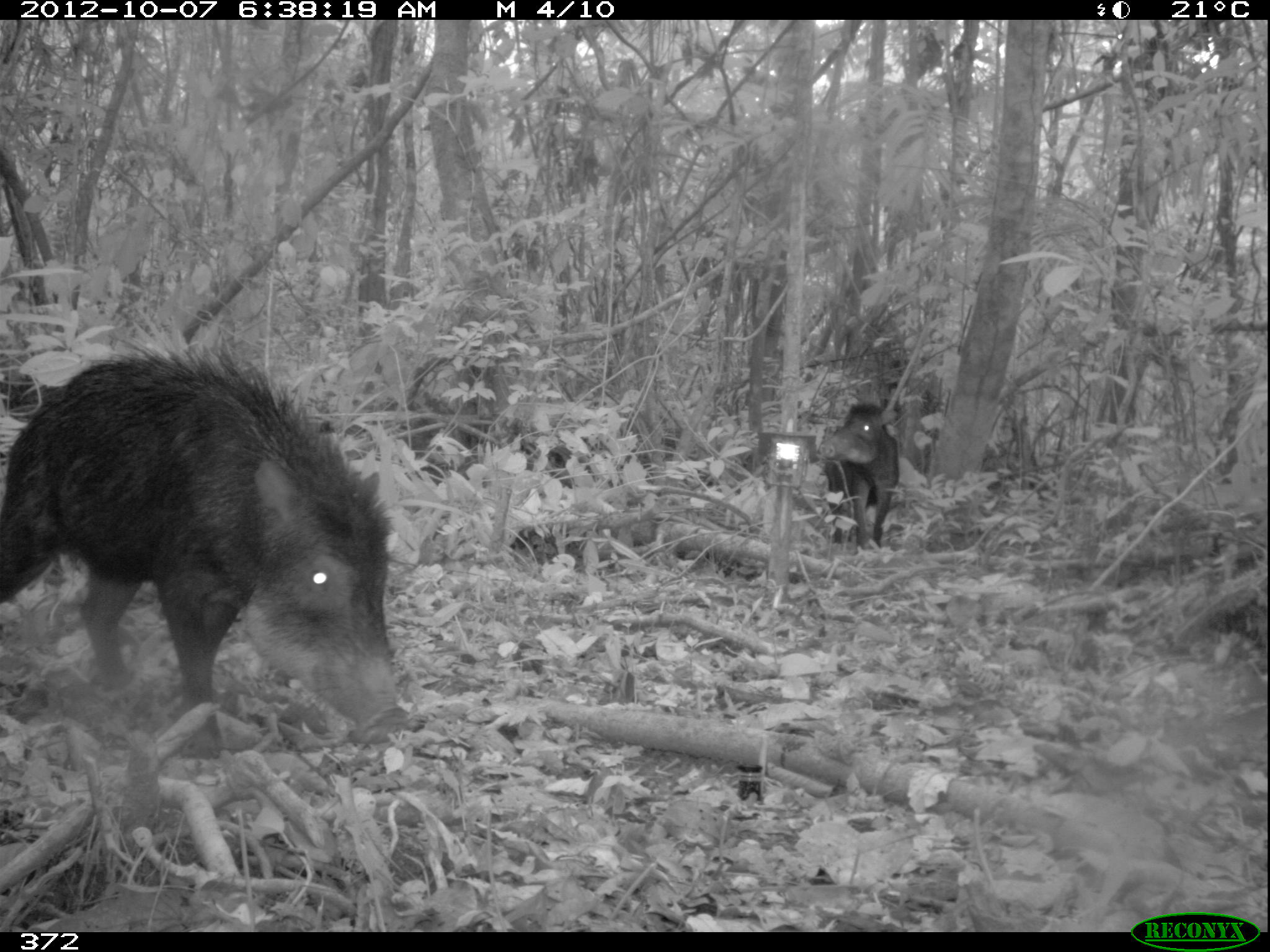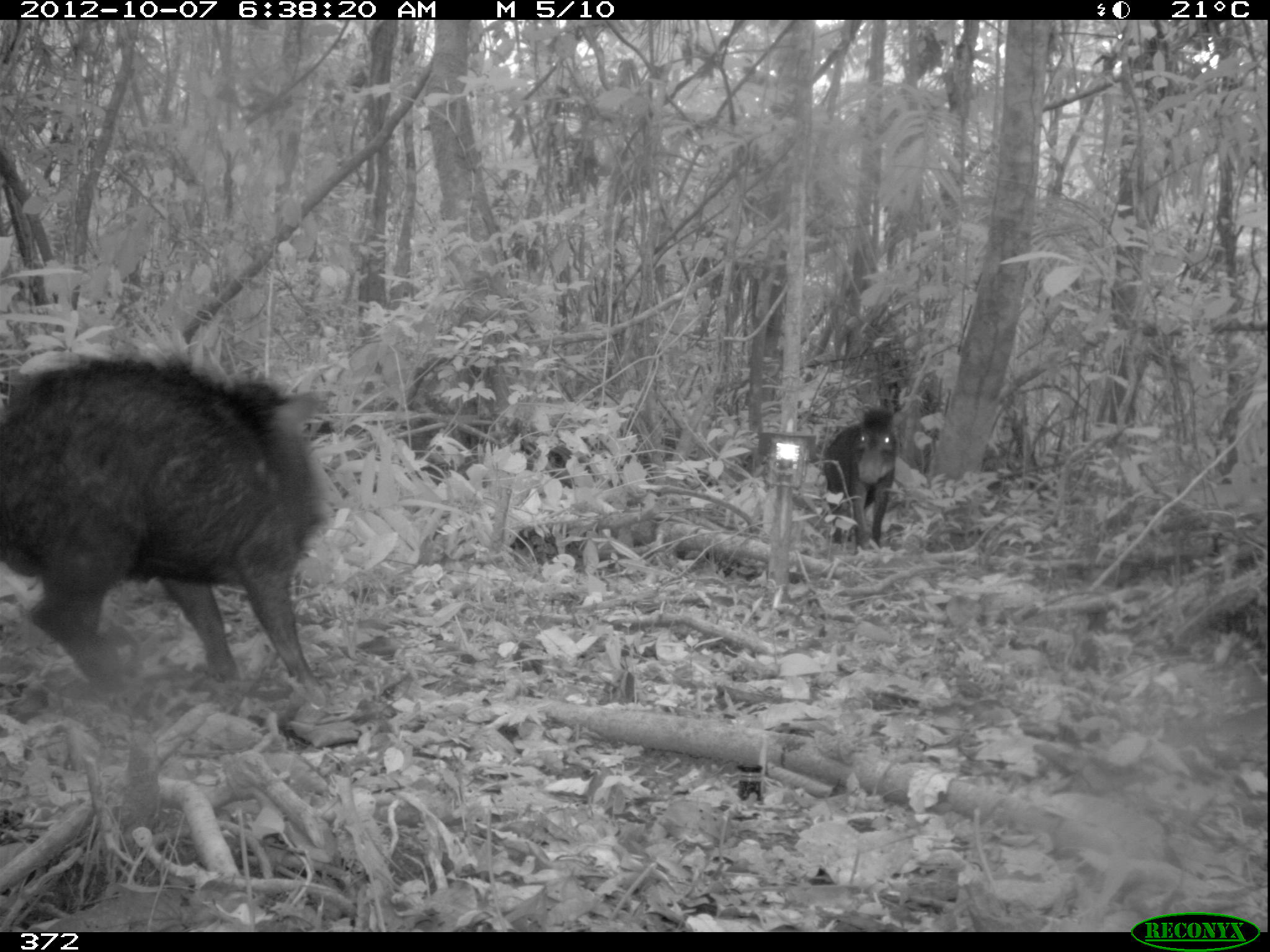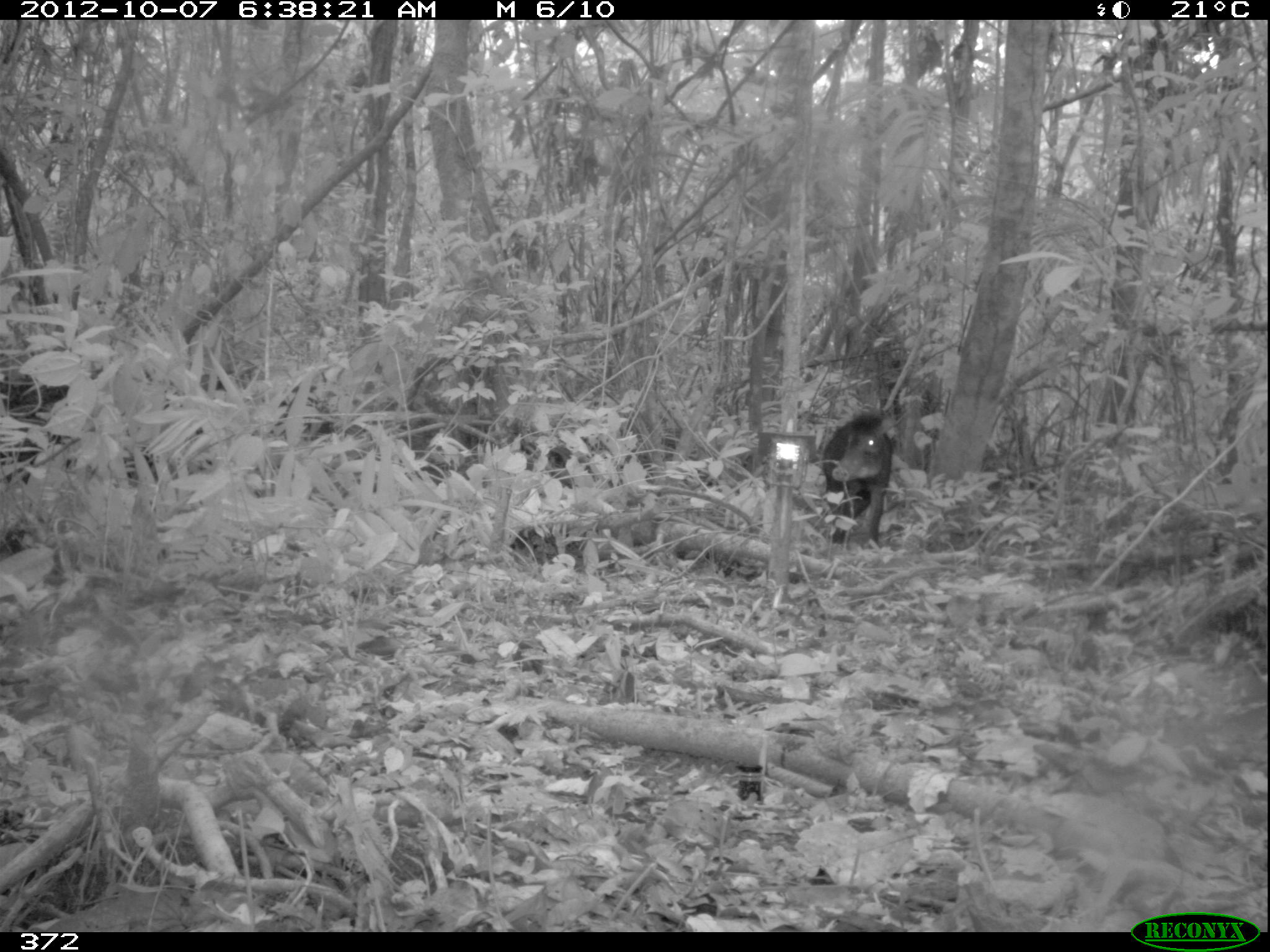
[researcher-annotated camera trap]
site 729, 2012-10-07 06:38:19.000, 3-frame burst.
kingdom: Animalia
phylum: Chordata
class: Mammalia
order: Artiodactyla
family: Tayassuidae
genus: Tayassu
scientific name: Tayassu pecari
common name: white-lipped peccary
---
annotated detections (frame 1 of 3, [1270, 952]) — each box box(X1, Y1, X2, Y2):
tayassu pecari: box(1, 341, 419, 763); box(819, 403, 903, 554)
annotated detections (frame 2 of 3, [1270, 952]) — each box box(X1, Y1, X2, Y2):
tayassu pecari: box(0, 352, 343, 698); box(820, 404, 902, 552)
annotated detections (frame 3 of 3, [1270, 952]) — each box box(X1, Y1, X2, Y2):
tayassu pecari: box(822, 413, 894, 548)